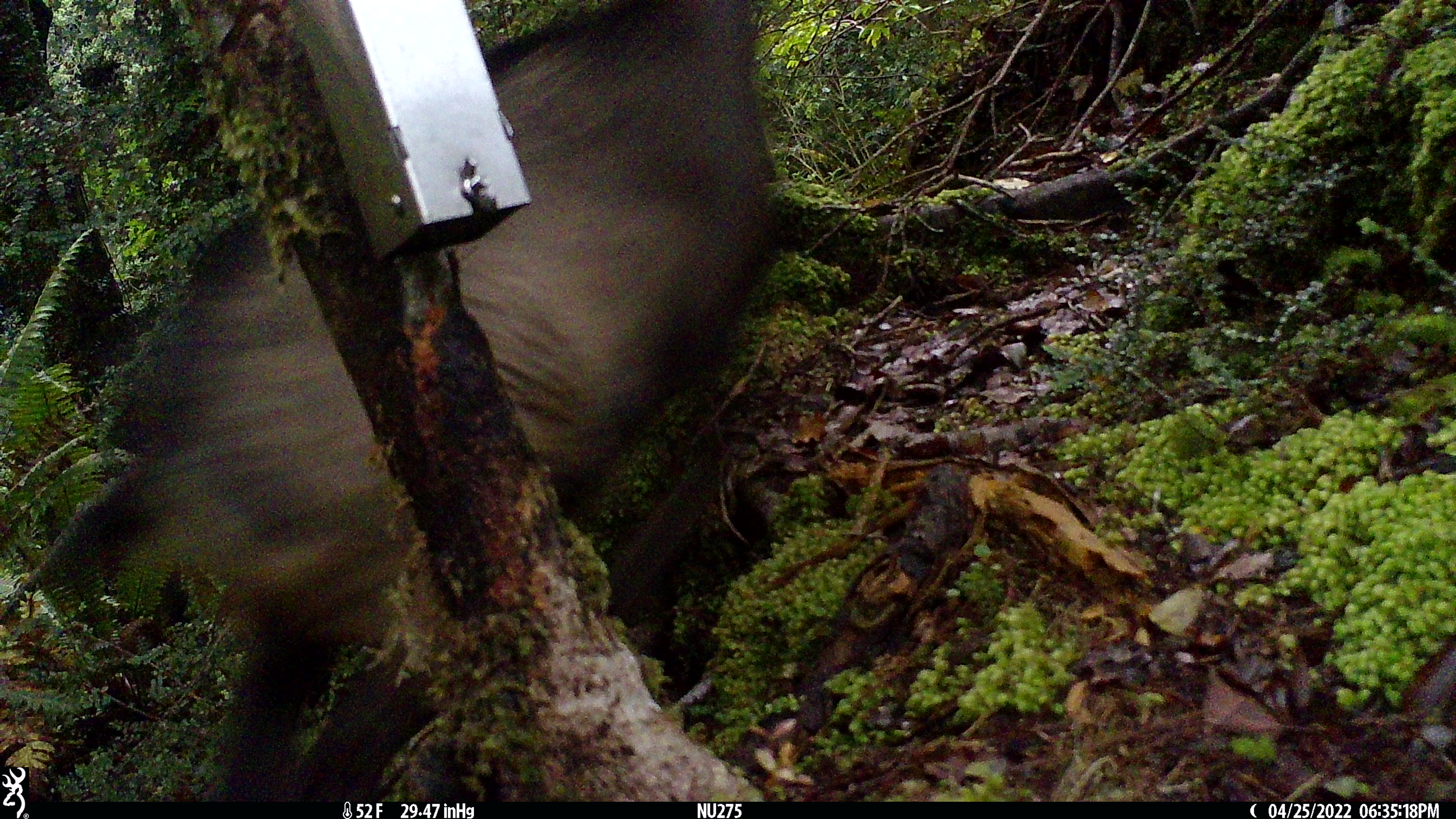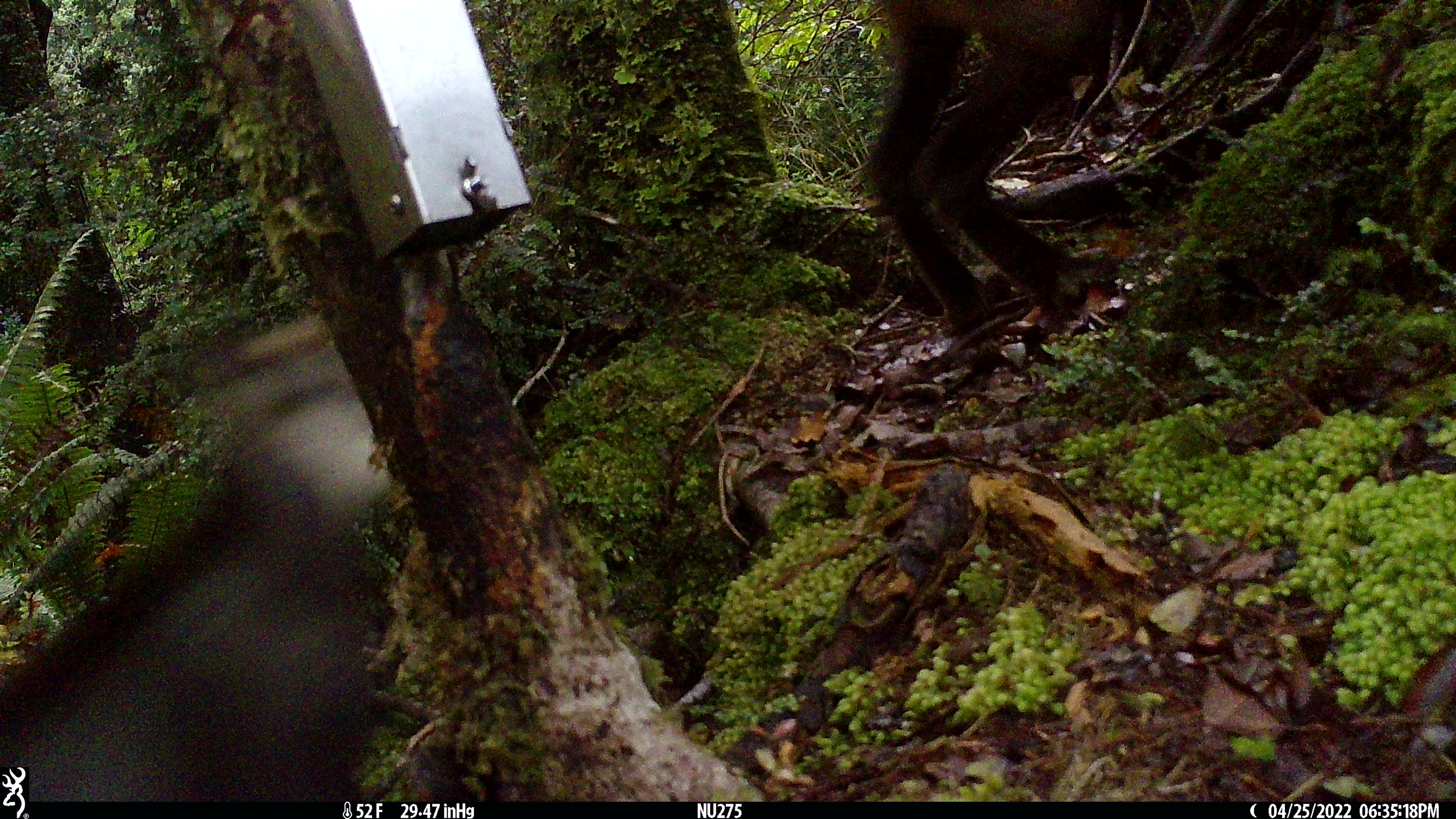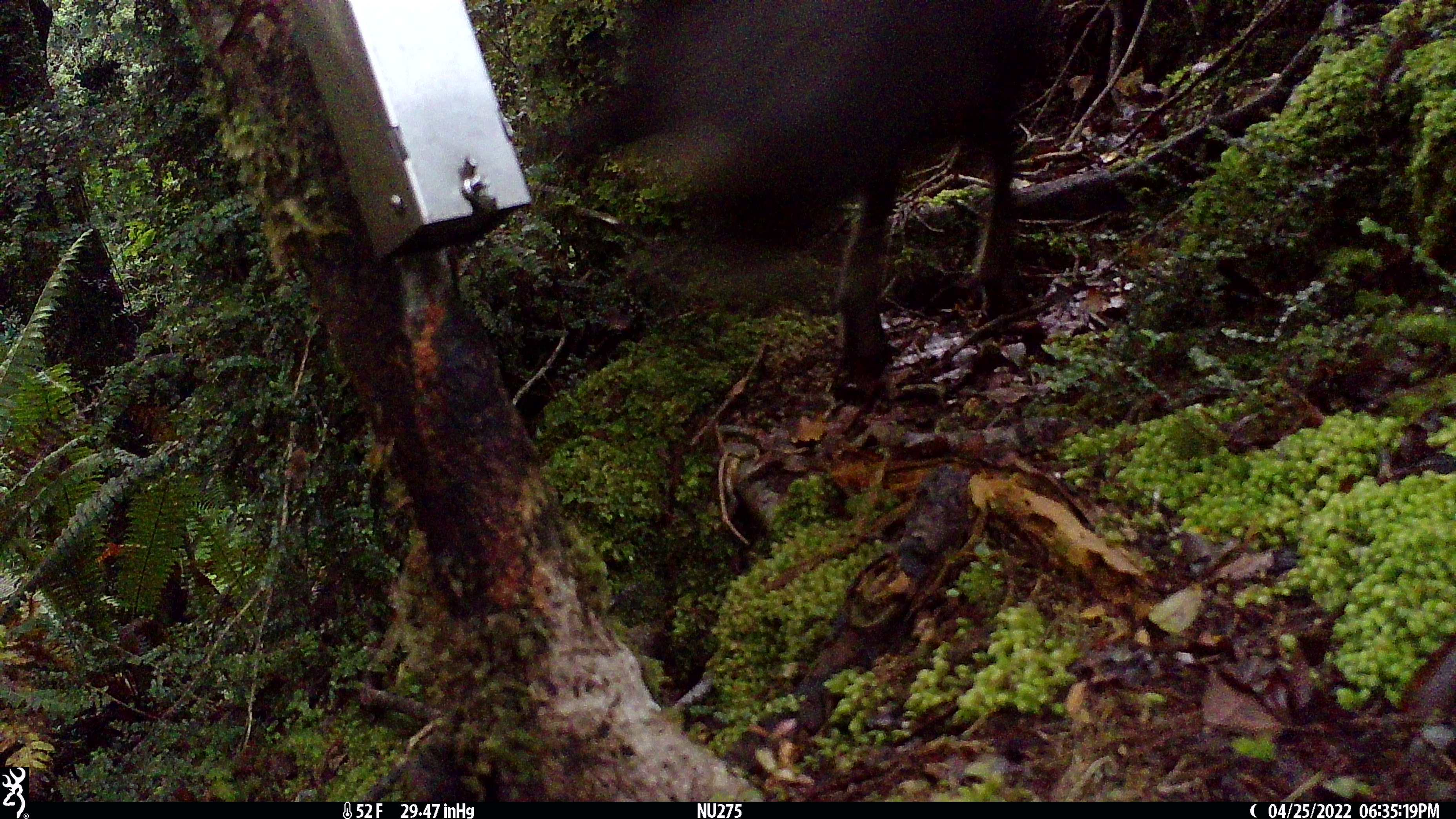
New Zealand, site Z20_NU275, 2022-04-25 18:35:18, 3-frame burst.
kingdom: Animalia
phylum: Chordata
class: Mammalia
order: Artiodactyla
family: Bovidae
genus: Rupicapra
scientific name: Rupicapra rupicapra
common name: alpine chamois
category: chamois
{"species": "chamois (alpine chamois) (Rupicapra rupicapra)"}